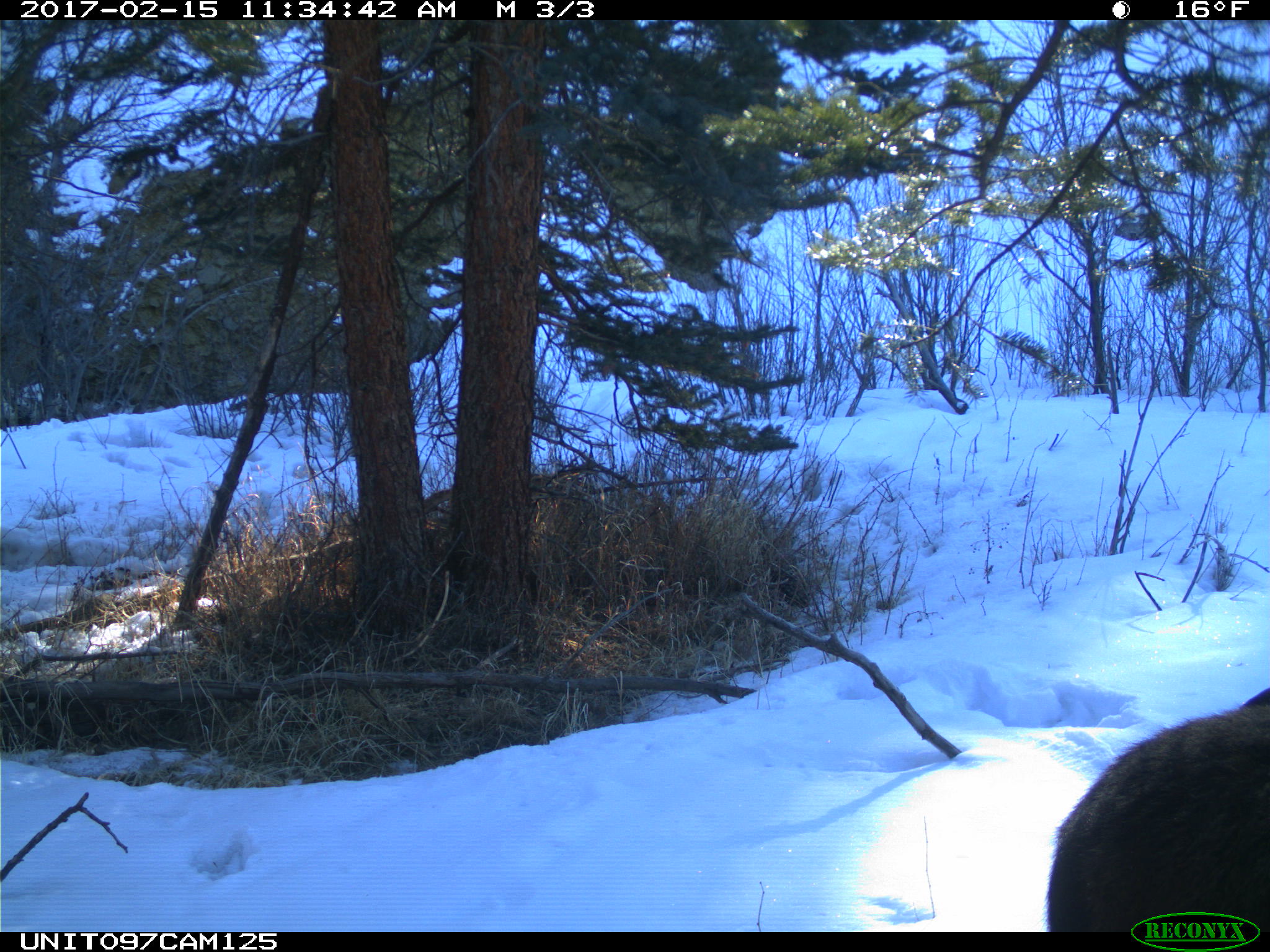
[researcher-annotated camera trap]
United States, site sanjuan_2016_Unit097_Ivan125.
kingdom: Animalia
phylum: Chordata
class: Mammalia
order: Artiodactyla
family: Cervidae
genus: Alces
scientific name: Alces alces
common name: moose